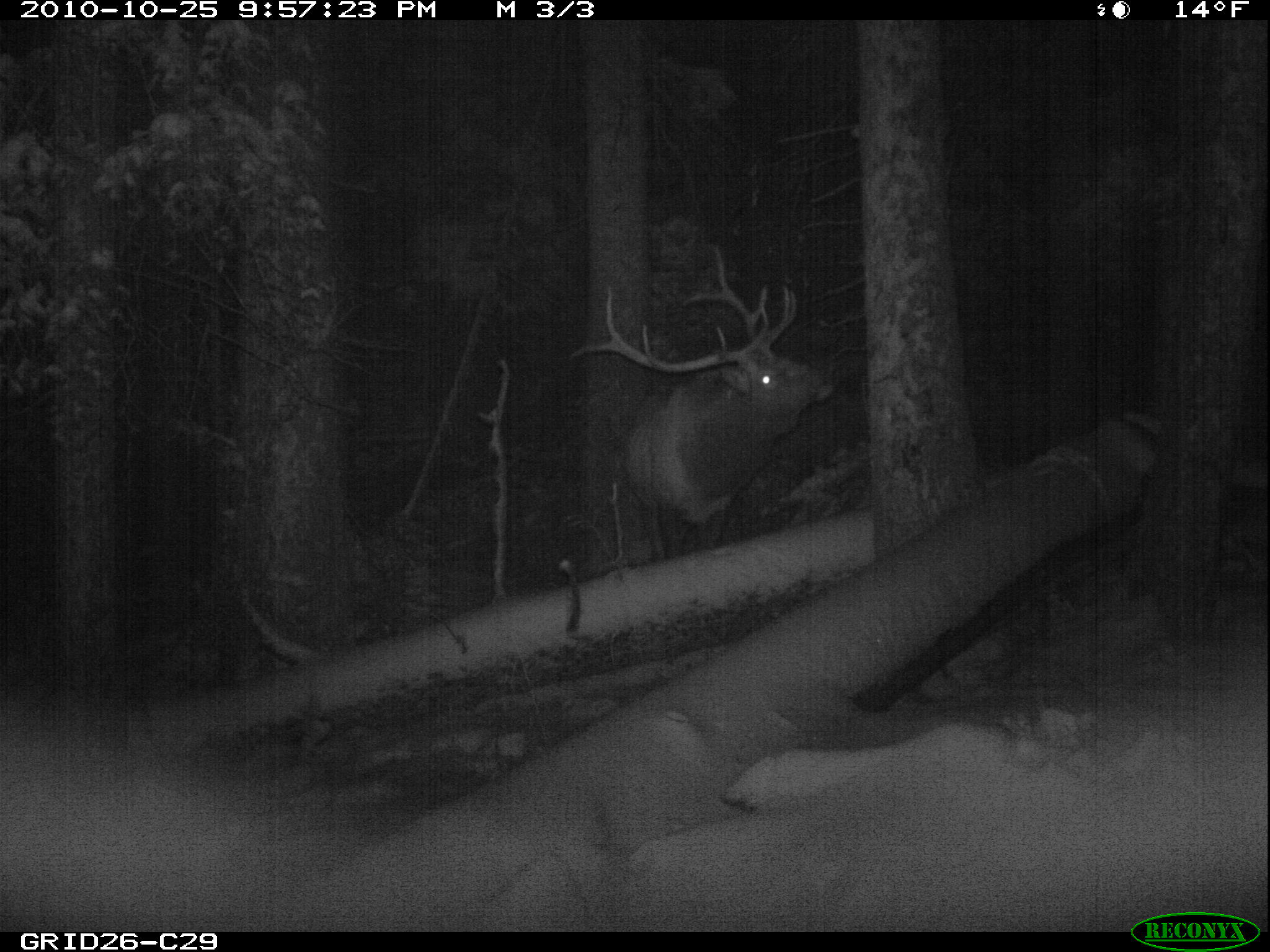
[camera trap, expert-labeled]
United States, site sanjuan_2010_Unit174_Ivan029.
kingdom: Animalia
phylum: Chordata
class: Mammalia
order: Artiodactyla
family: Cervidae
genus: Cervus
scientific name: Cervus elaphus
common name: red deer